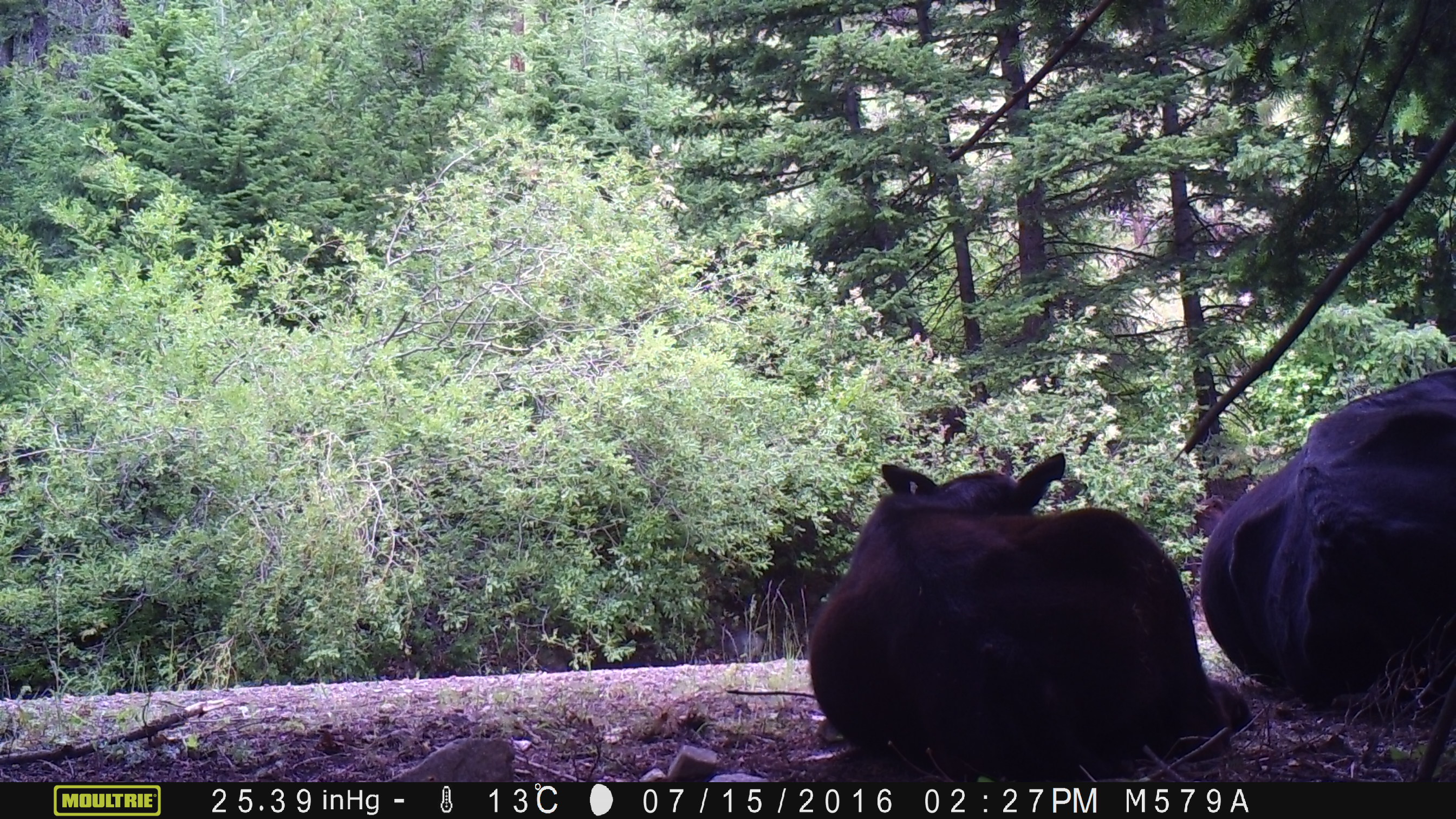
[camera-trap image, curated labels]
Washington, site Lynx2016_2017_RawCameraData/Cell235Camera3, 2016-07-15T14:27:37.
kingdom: Animalia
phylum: Chordata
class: Mammalia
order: Artiodactyla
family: Bovidae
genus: Bos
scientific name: Bos taurus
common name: domestic cattle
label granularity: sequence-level